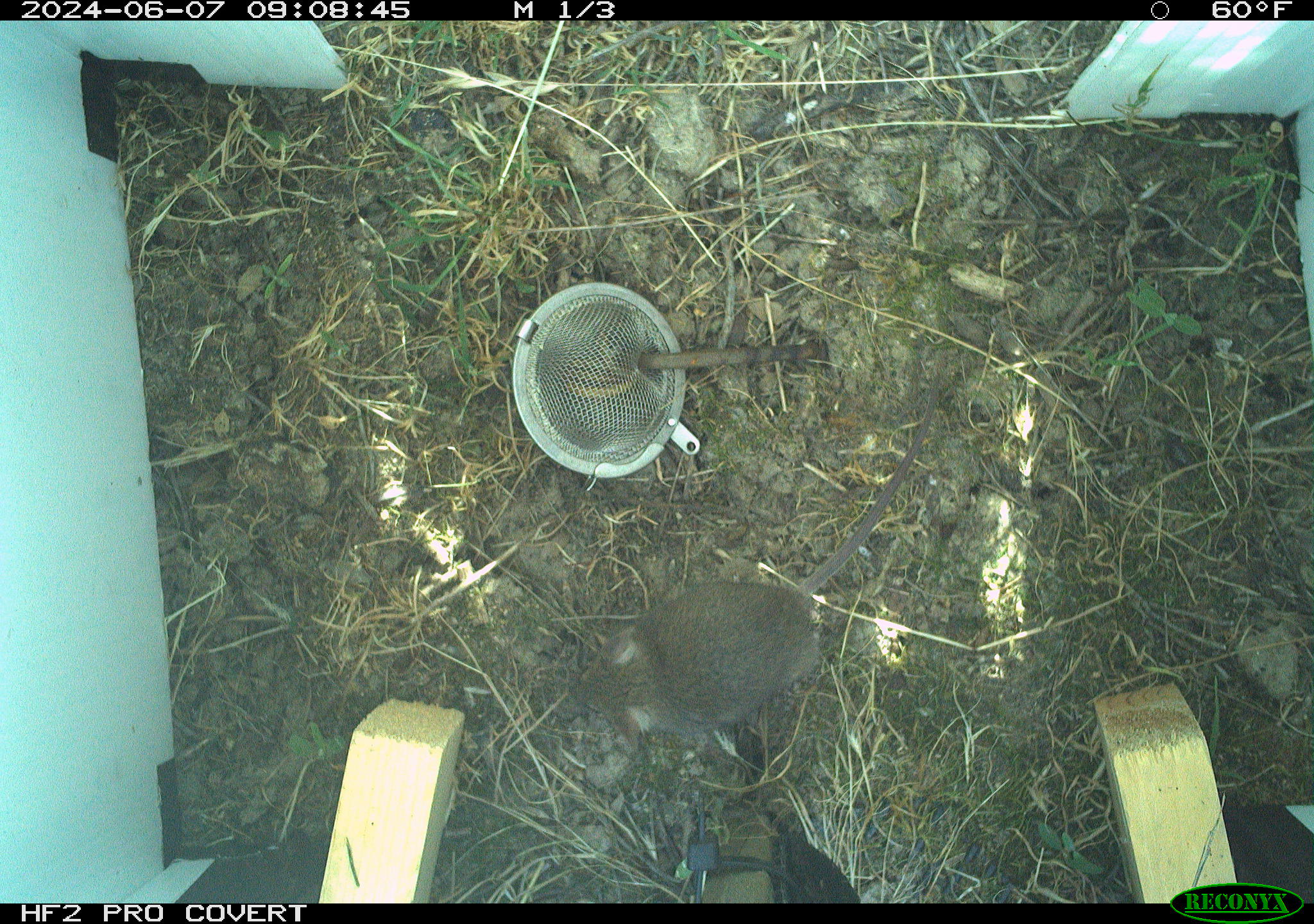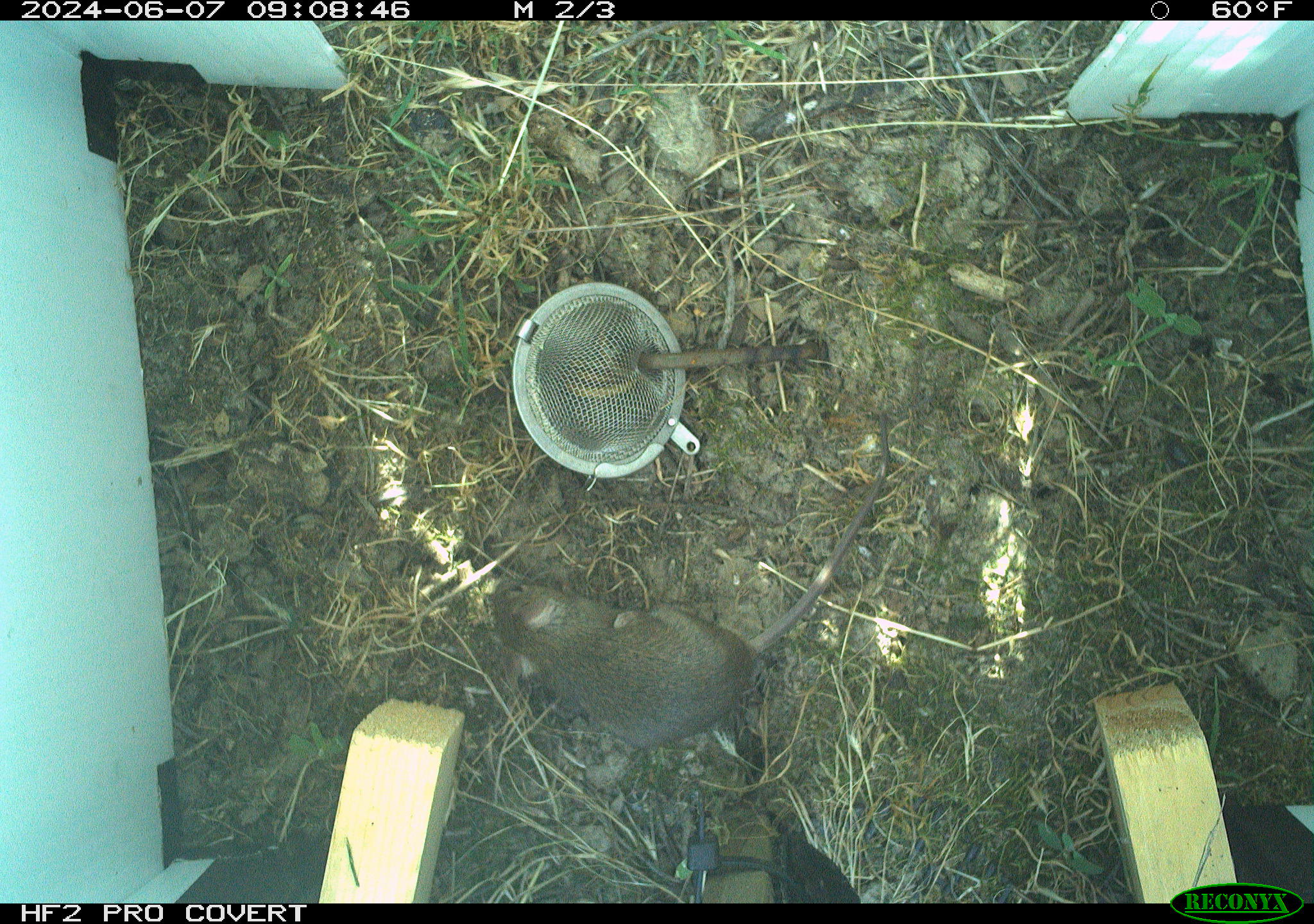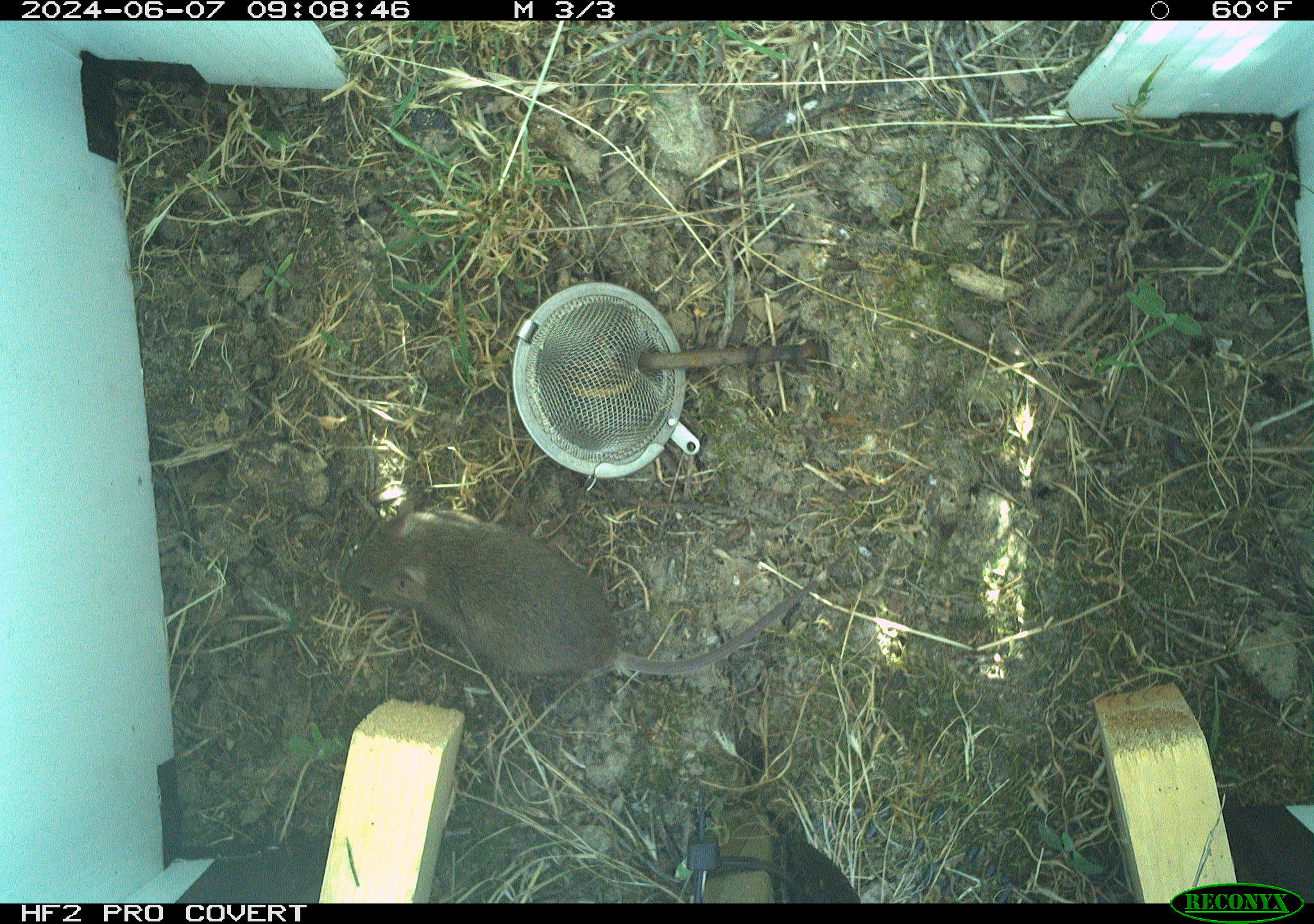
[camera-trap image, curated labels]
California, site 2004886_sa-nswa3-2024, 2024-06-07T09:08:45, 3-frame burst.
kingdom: Animalia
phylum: Chordata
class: Mammalia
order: Rodentia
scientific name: Rodentia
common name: rodent